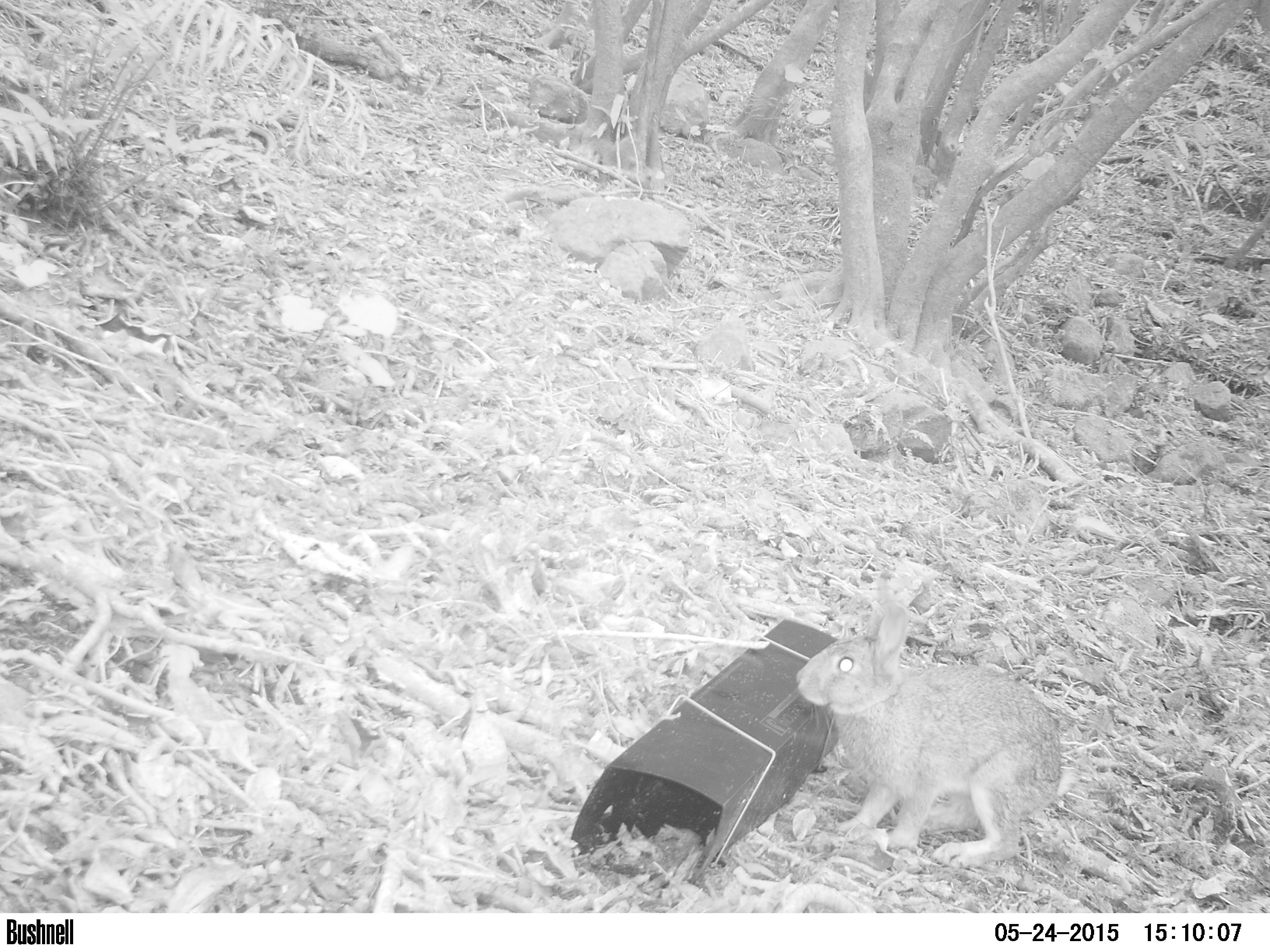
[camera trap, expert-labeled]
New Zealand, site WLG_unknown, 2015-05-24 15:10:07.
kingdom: Animalia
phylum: Chordata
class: Mammalia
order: Lagomorpha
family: Leporidae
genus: Oryctolagus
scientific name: Oryctolagus cuniculus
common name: european rabbit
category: rabbit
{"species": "rabbit (european rabbit) (Oryctolagus cuniculus)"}